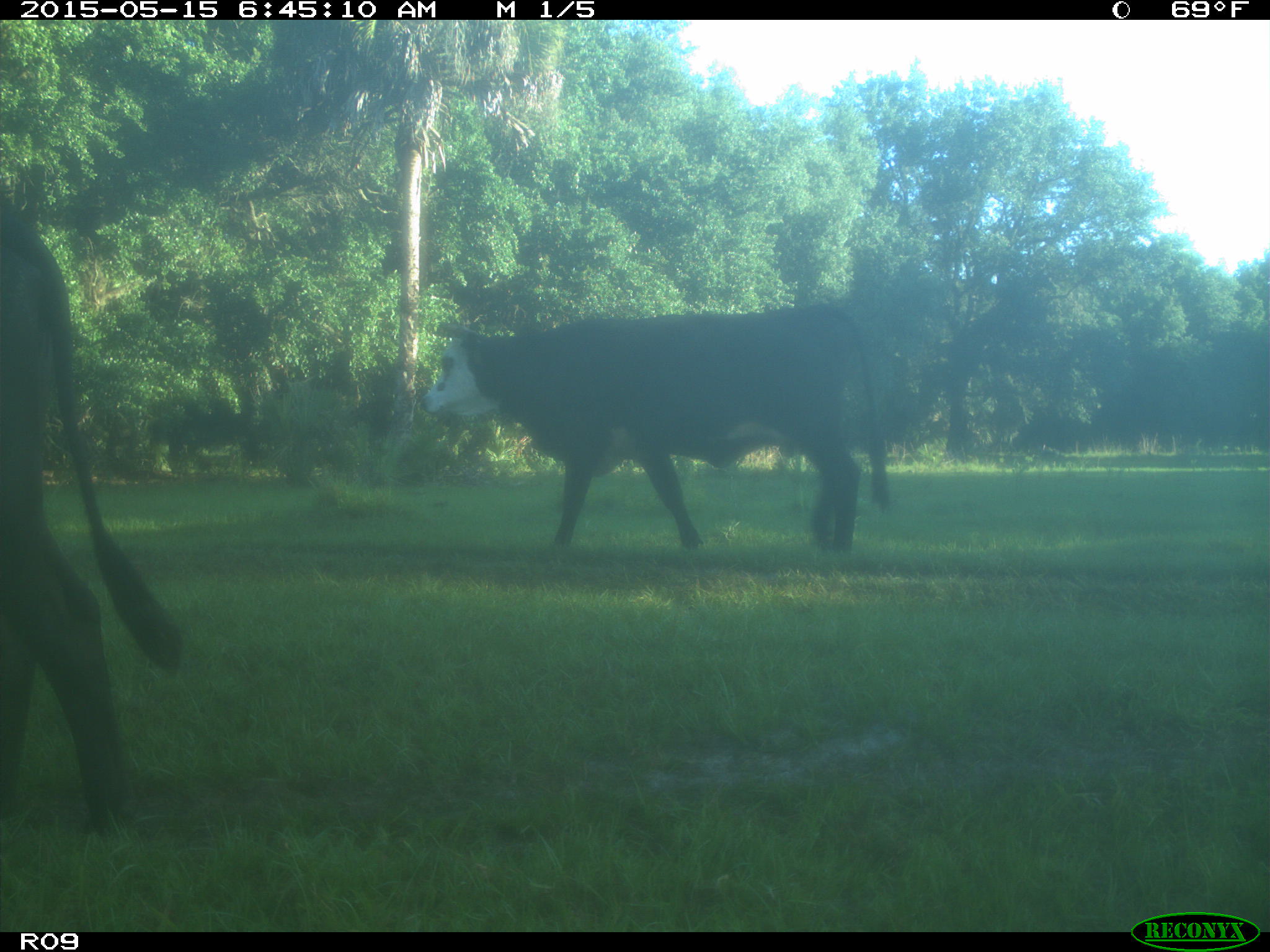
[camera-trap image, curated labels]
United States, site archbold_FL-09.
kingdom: Animalia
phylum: Chordata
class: Mammalia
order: Artiodactyla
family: Bovidae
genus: Bos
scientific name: Bos taurus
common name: domestic cow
Bos taurus (domestic cow).